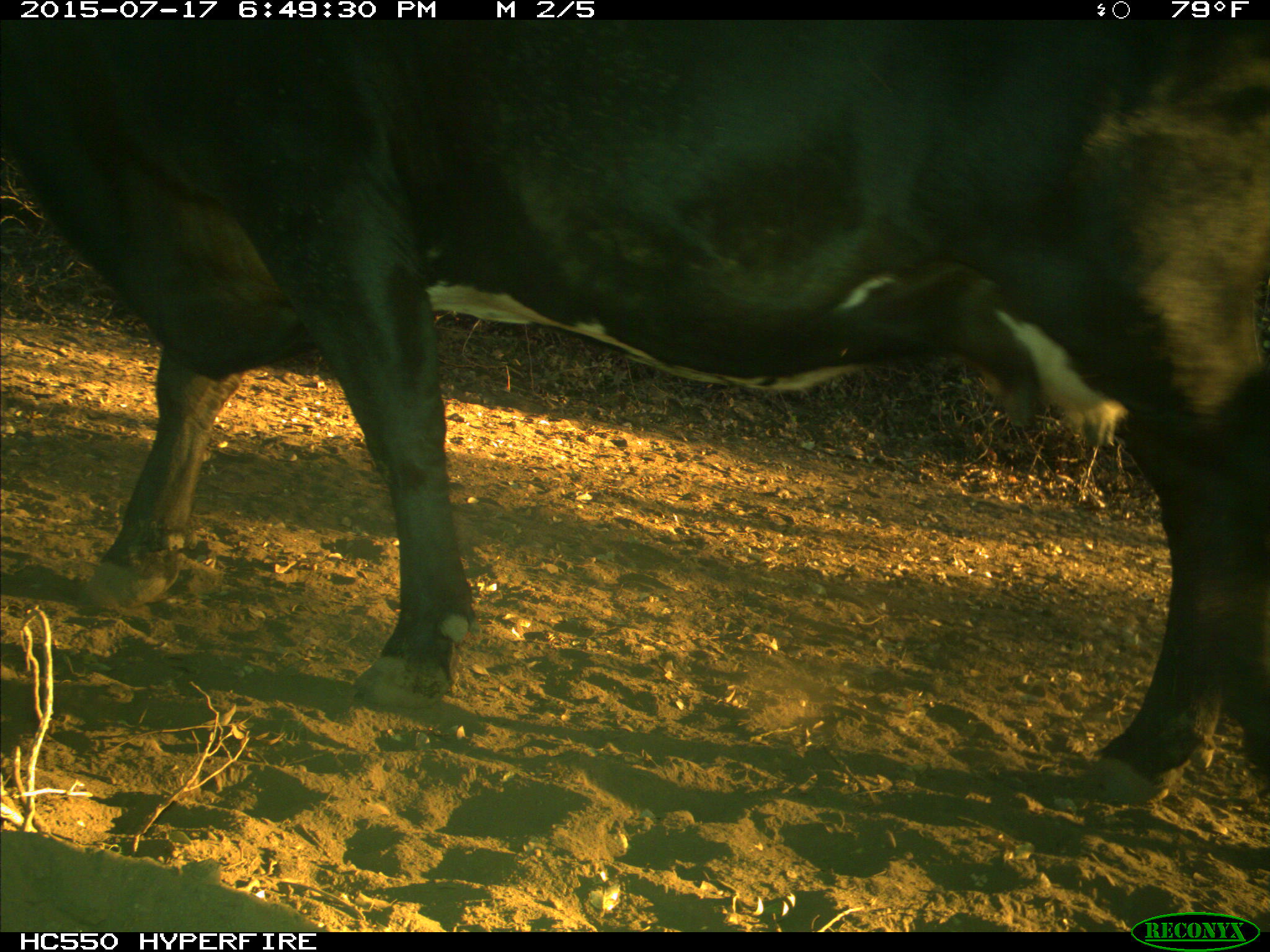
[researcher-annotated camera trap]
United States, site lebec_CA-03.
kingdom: Animalia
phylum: Chordata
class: Mammalia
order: Artiodactyla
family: Bovidae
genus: Bos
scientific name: Bos taurus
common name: domestic cow